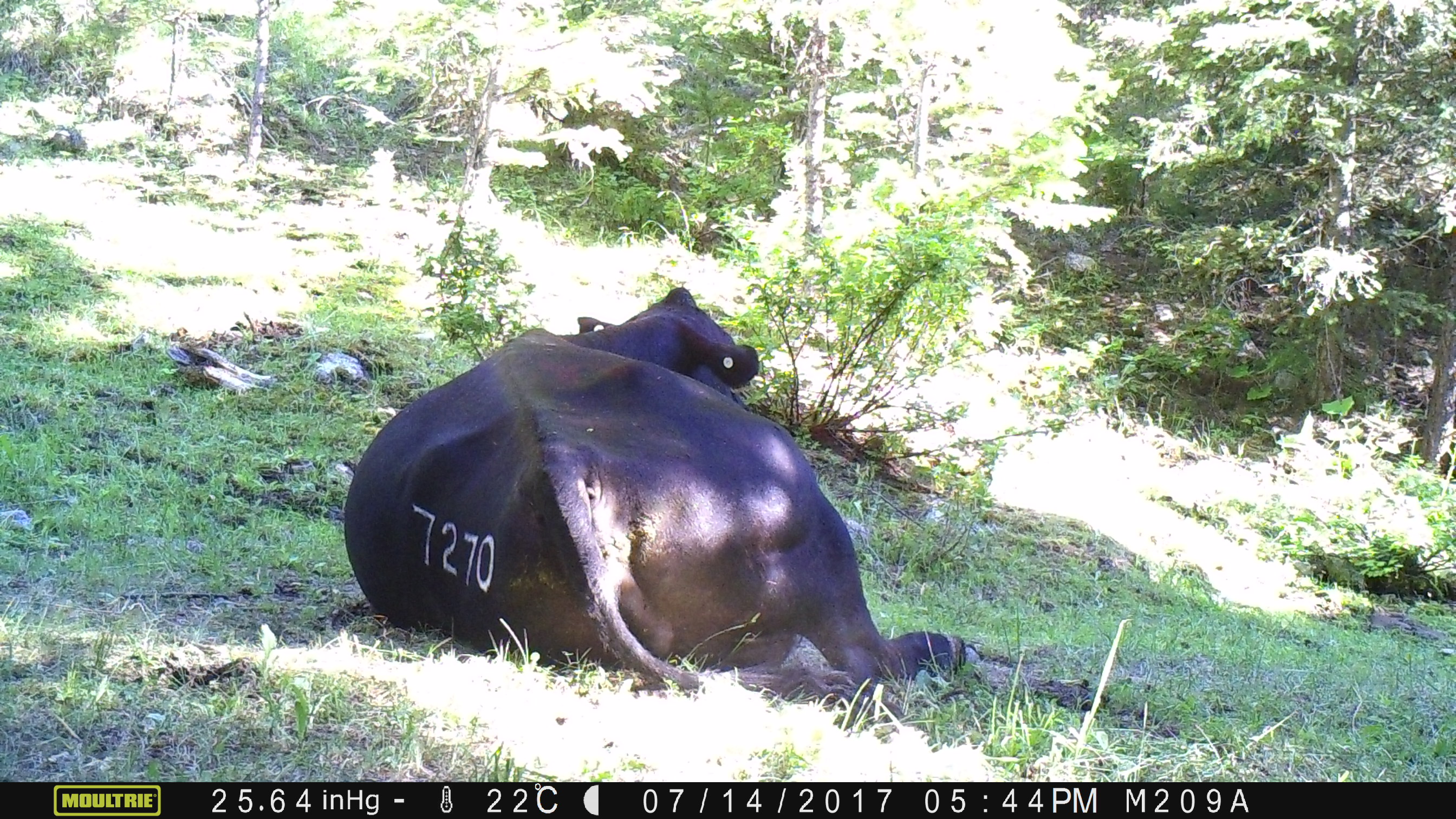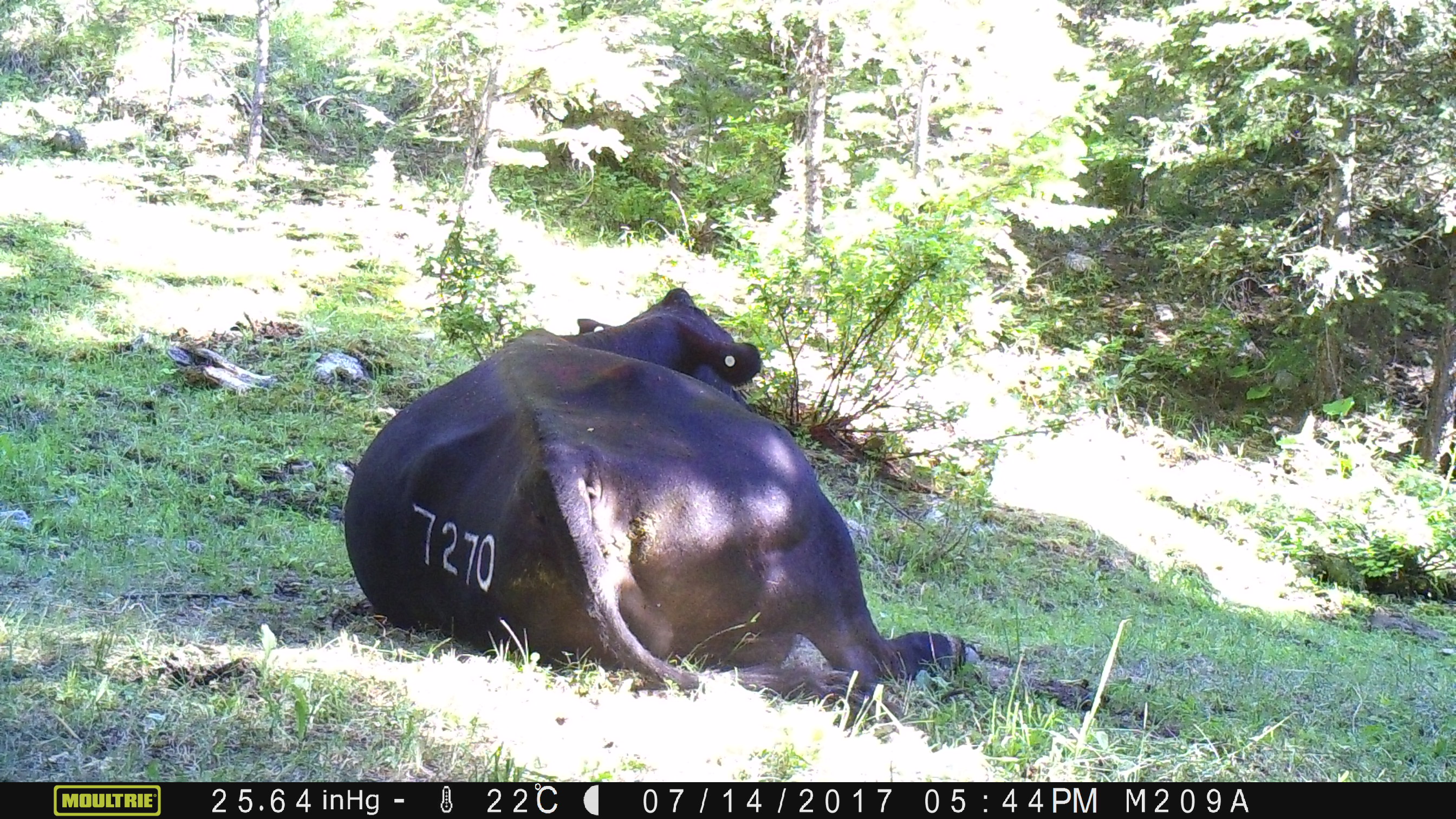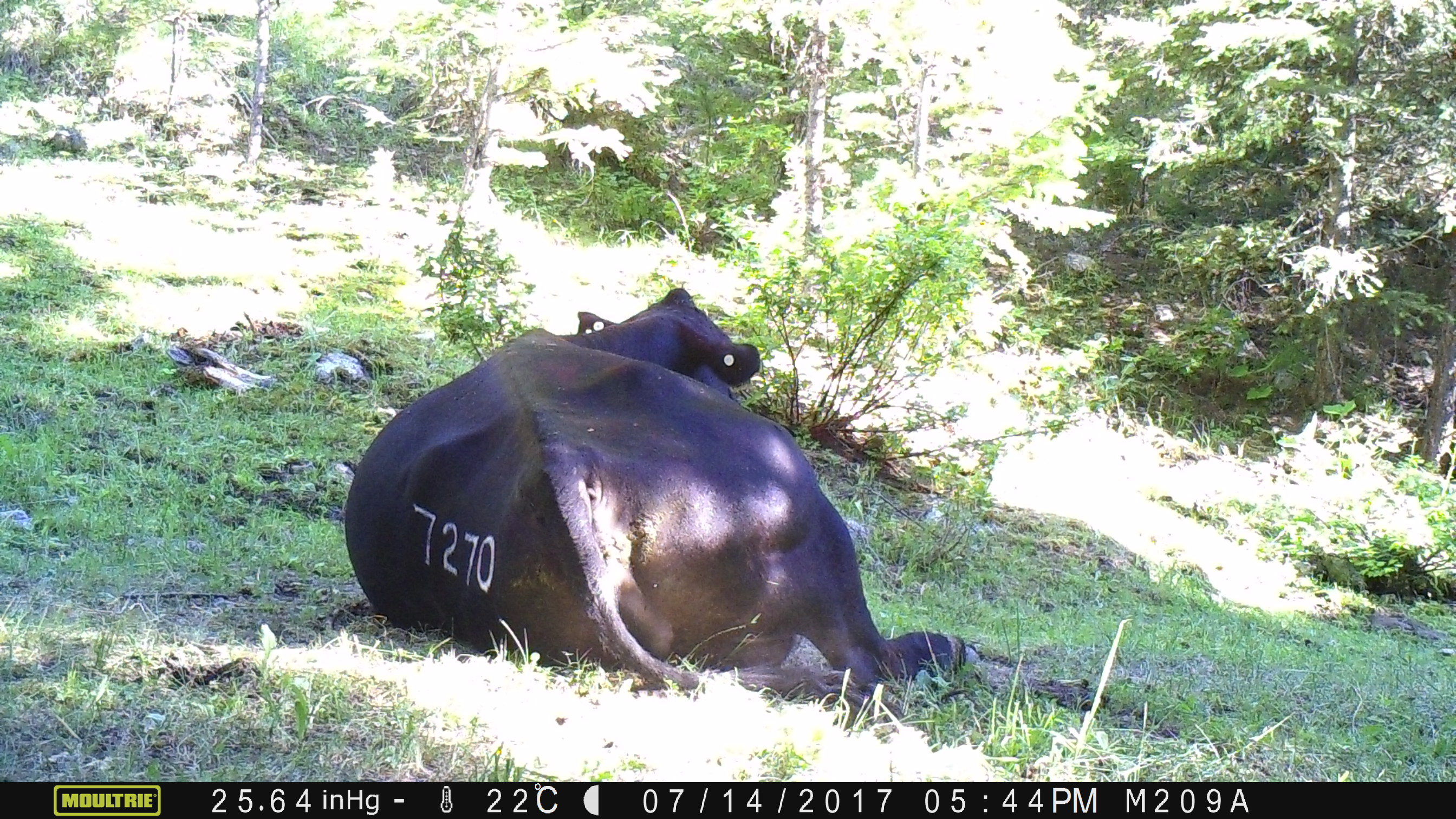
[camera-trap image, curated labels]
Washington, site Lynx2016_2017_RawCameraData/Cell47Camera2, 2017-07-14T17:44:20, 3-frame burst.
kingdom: Animalia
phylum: Chordata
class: Mammalia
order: Artiodactyla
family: Bovidae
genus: Bos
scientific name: Bos taurus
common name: domestic cattle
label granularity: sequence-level